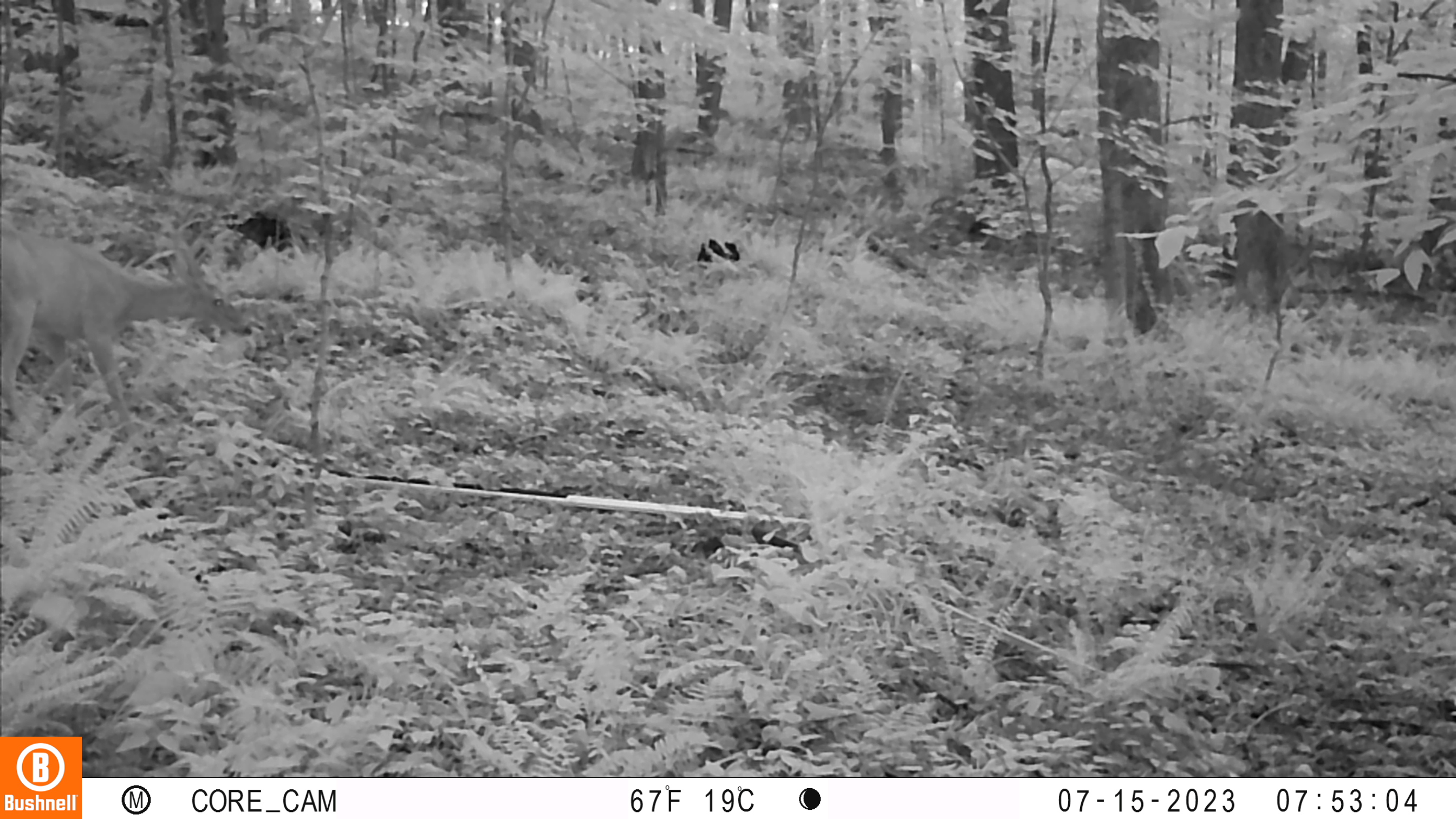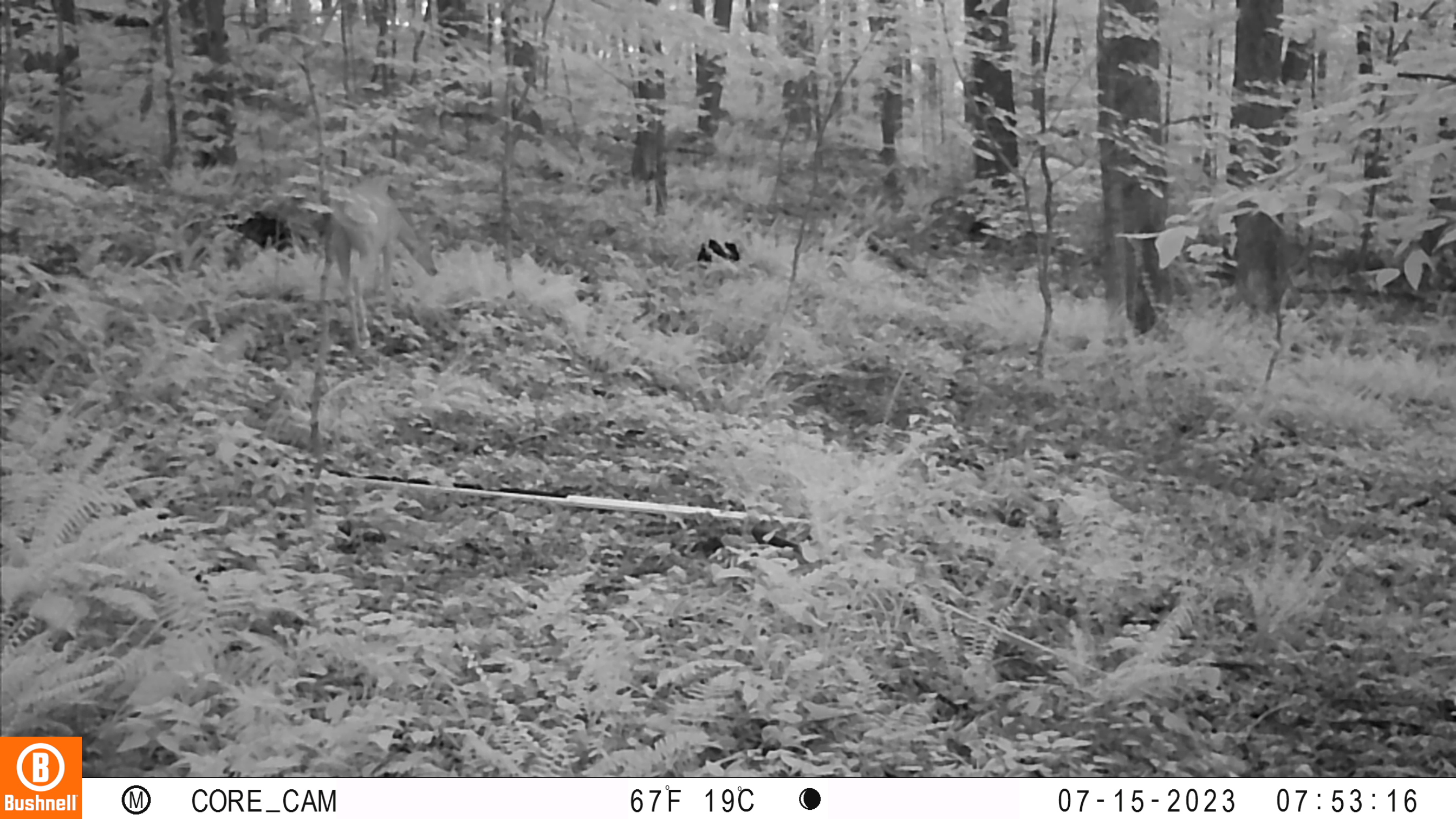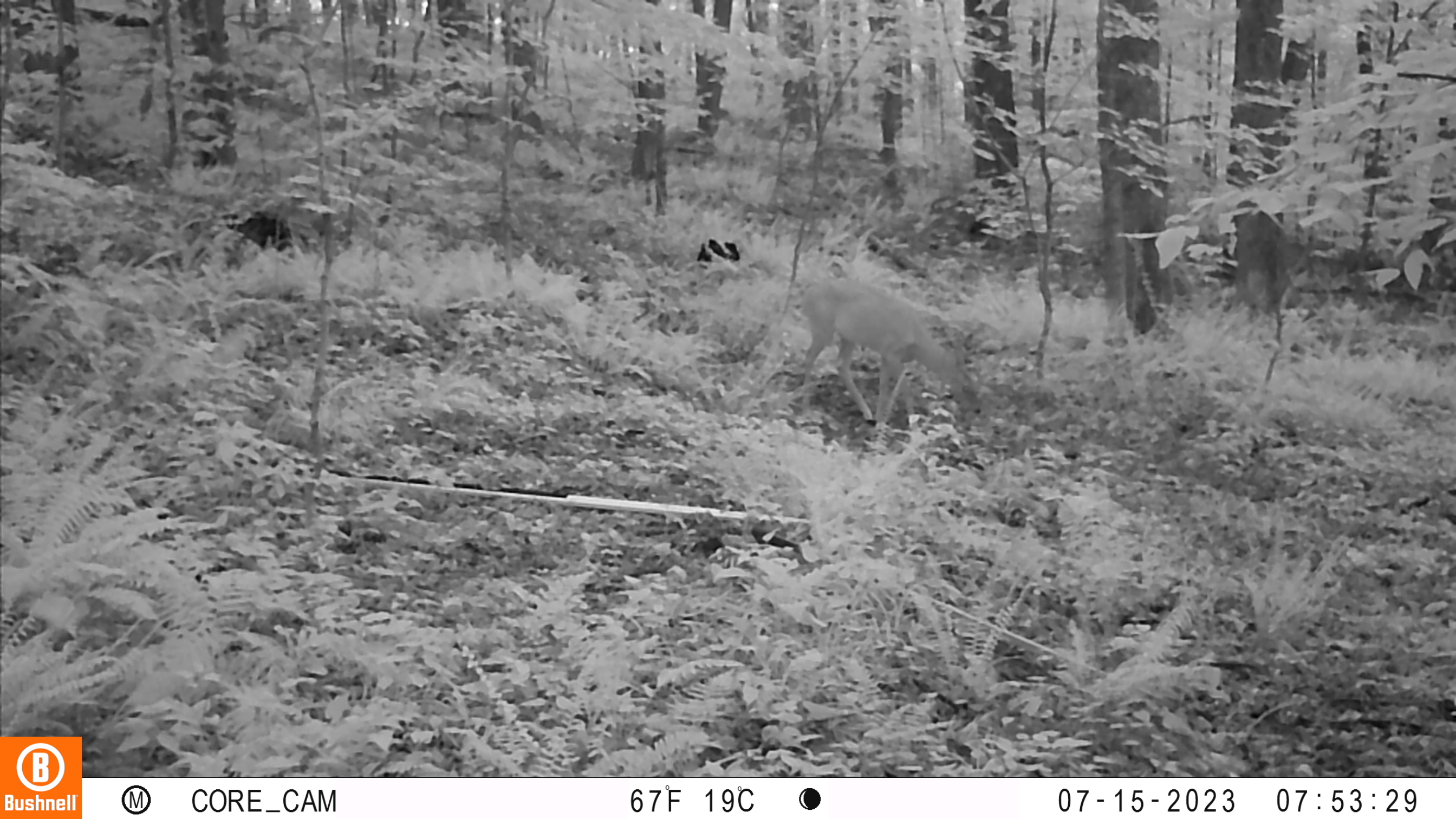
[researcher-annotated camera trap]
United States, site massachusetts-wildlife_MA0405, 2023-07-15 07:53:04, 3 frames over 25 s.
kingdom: Animalia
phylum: Chordata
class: Mammalia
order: Artiodactyla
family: Cervidae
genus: Odocoileus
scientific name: Odocoileus virginianus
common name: white-tailed deer